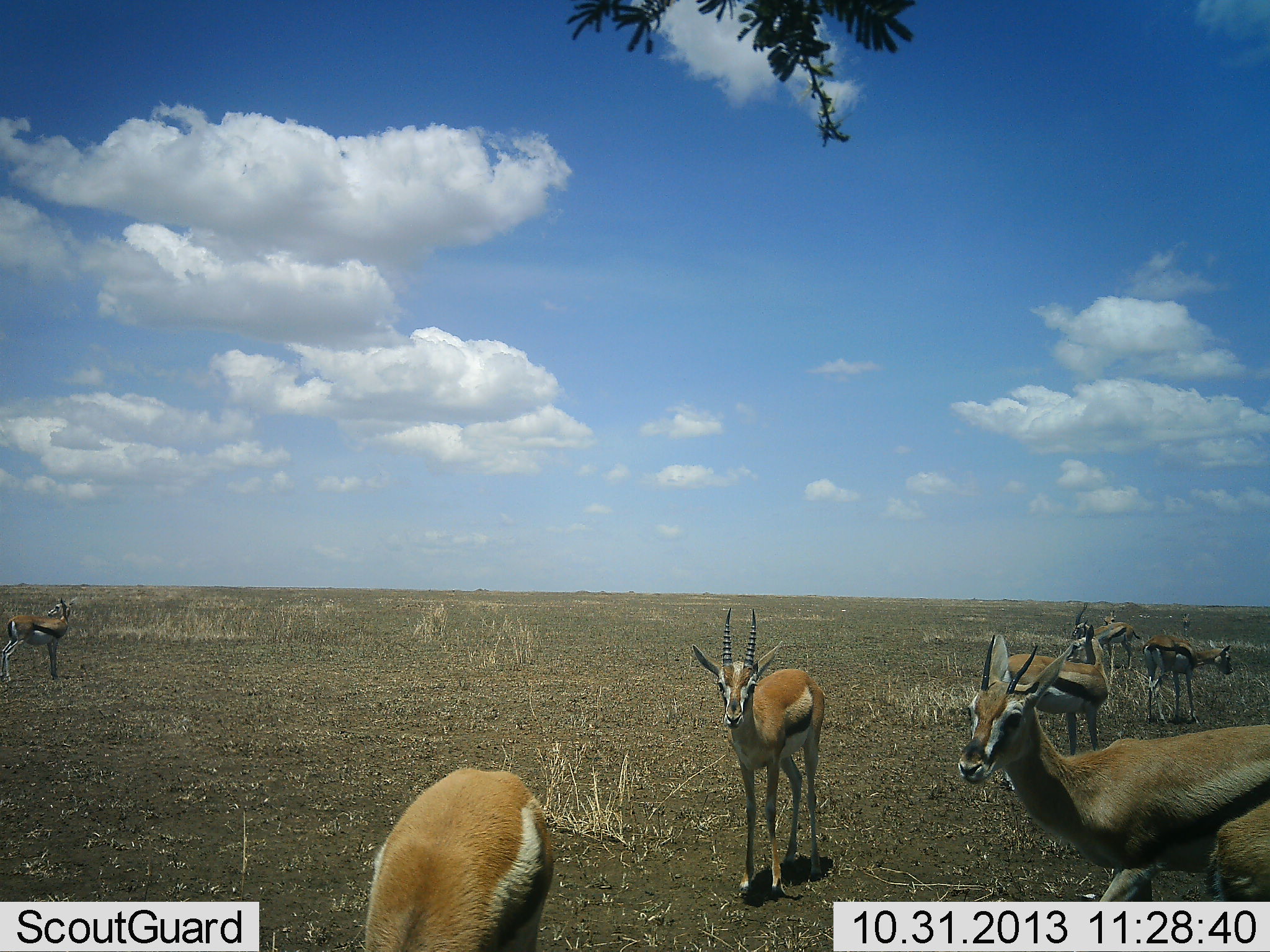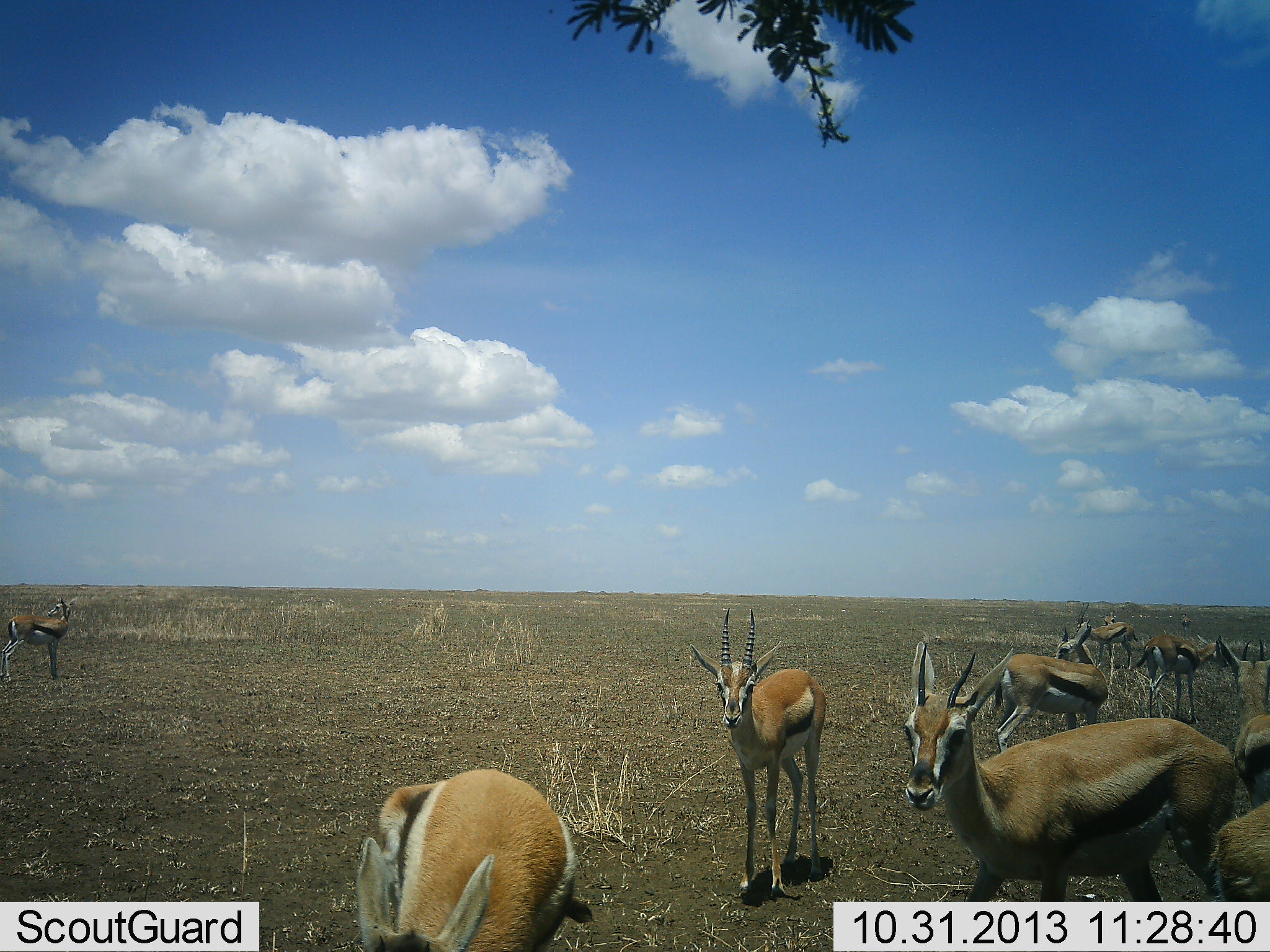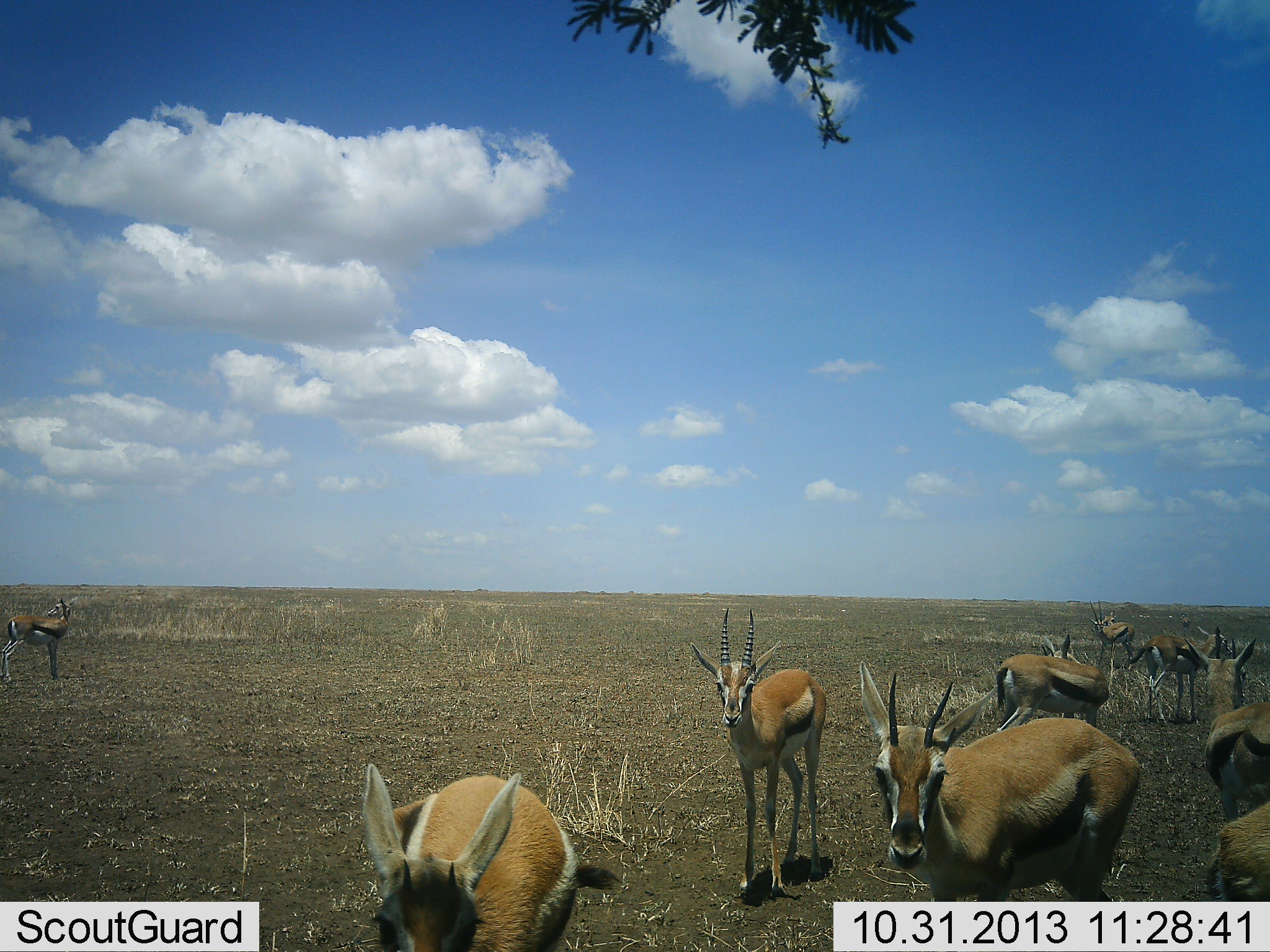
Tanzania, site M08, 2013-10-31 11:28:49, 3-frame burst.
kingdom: Animalia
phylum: Chordata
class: Mammalia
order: Artiodactyla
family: Bovidae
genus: Eudorcas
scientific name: Eudorcas thomsonii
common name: thomson's gazelle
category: gazellethomsons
Gazellethomsons (thomson's gazelle) (Eudorcas thomsonii), count 9. Behavior (volunteer vote fractions): standing 81%, resting 0%, moving 38%, interacting 10%. Young present (vote fraction): 0%. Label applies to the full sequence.